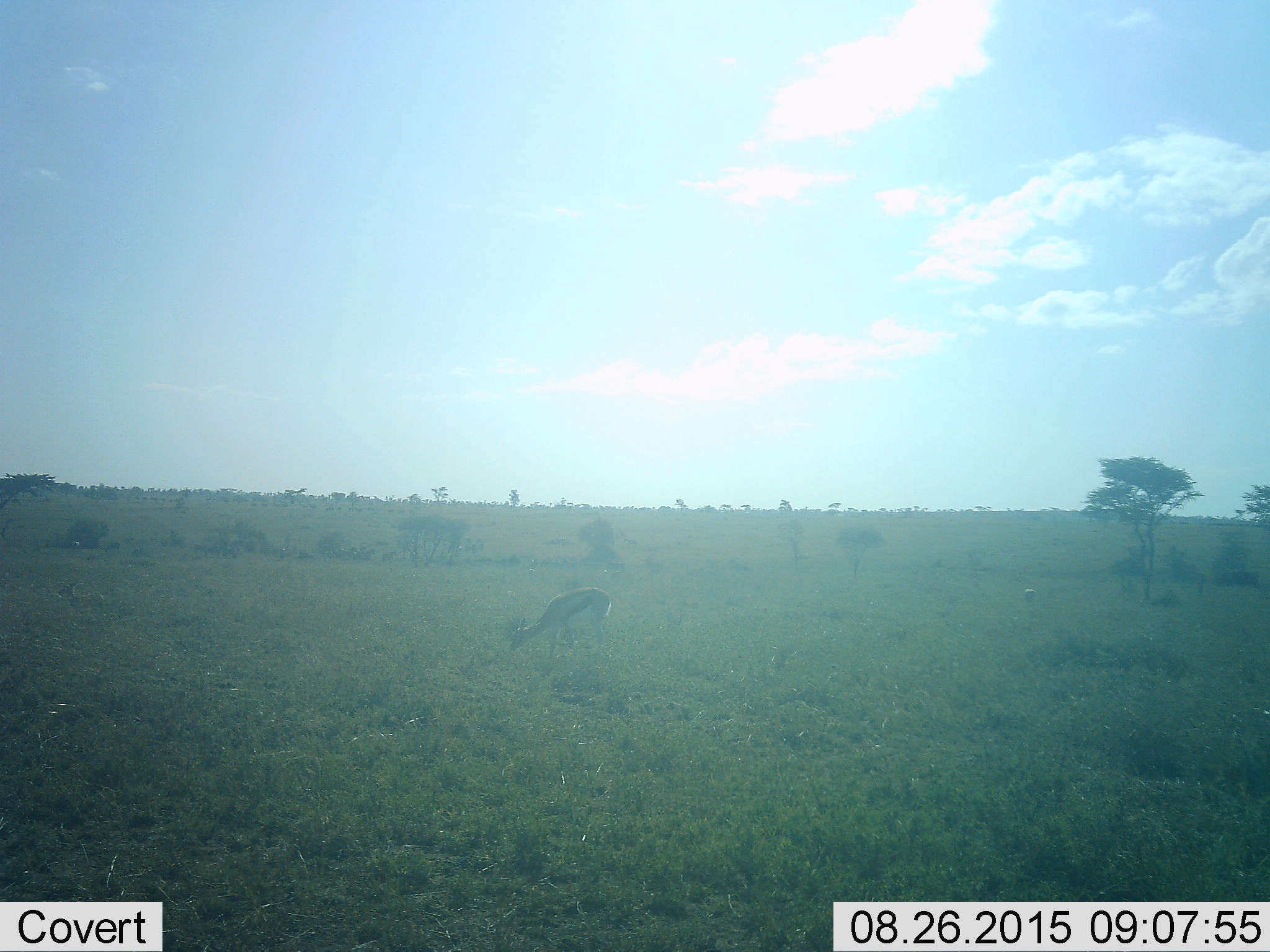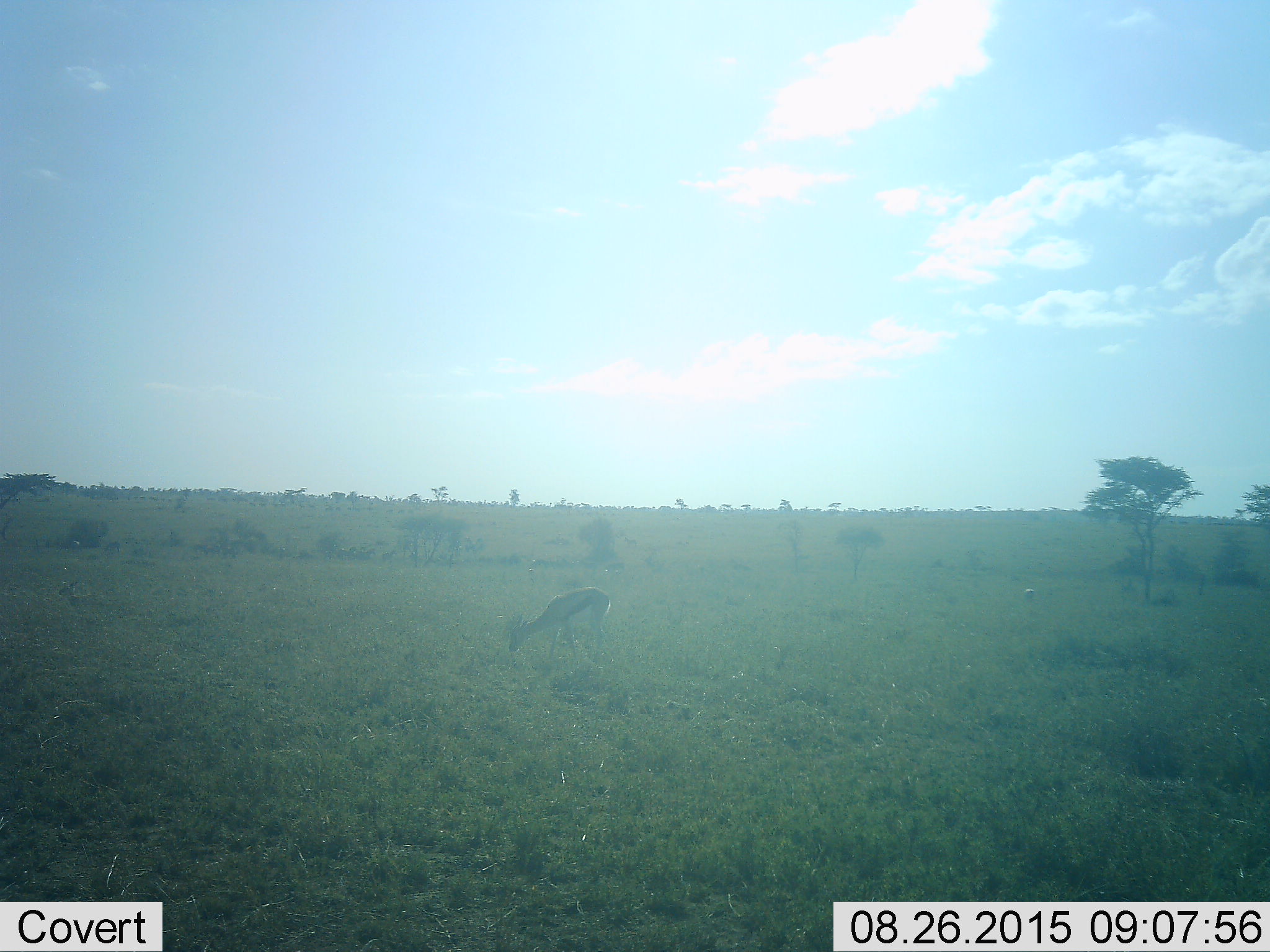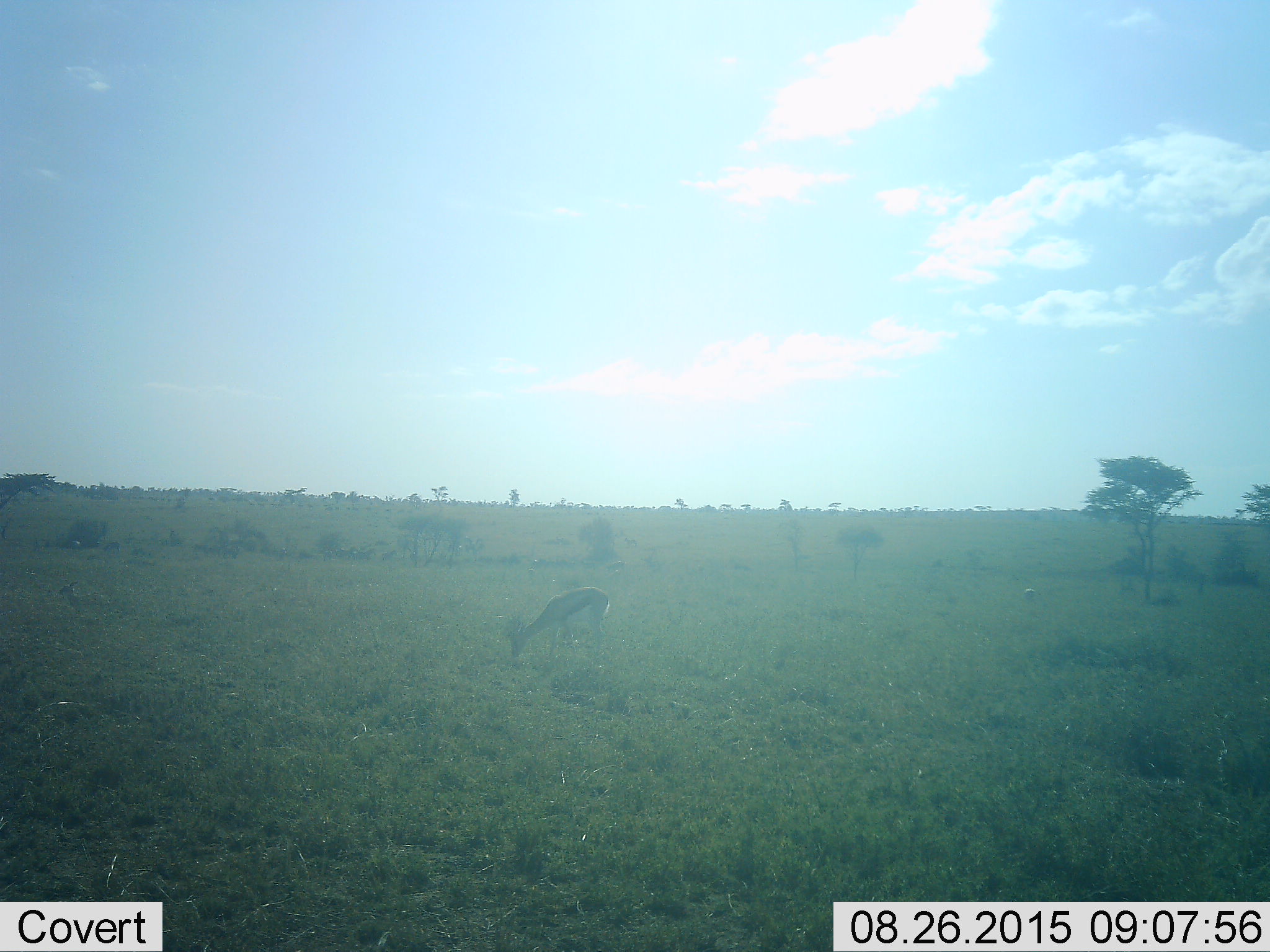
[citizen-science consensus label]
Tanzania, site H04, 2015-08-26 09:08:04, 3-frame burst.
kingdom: Animalia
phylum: Chordata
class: Mammalia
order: Artiodactyla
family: Bovidae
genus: Eudorcas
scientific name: Eudorcas thomsonii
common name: thomson's gazelle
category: gazellethomsons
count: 2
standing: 25%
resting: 12%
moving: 12%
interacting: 0%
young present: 0%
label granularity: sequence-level